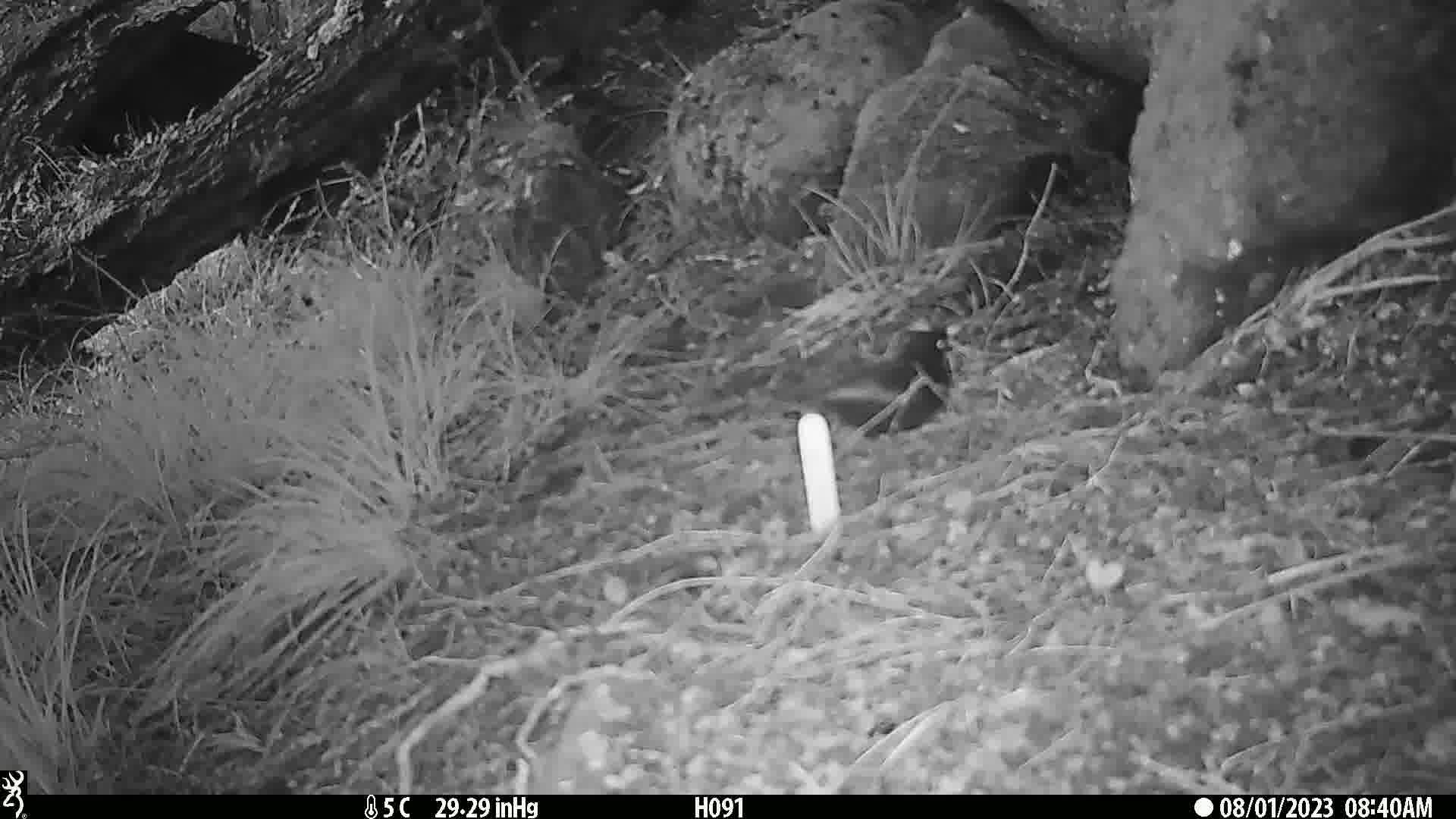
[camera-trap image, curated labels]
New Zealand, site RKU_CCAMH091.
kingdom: Animalia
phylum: Chordata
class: Aves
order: Passeriformes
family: Turdidae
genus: Turdus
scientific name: Turdus merula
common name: eurasian blackbird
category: blackbird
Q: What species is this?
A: Blackbird (eurasian blackbird) (Turdus merula).